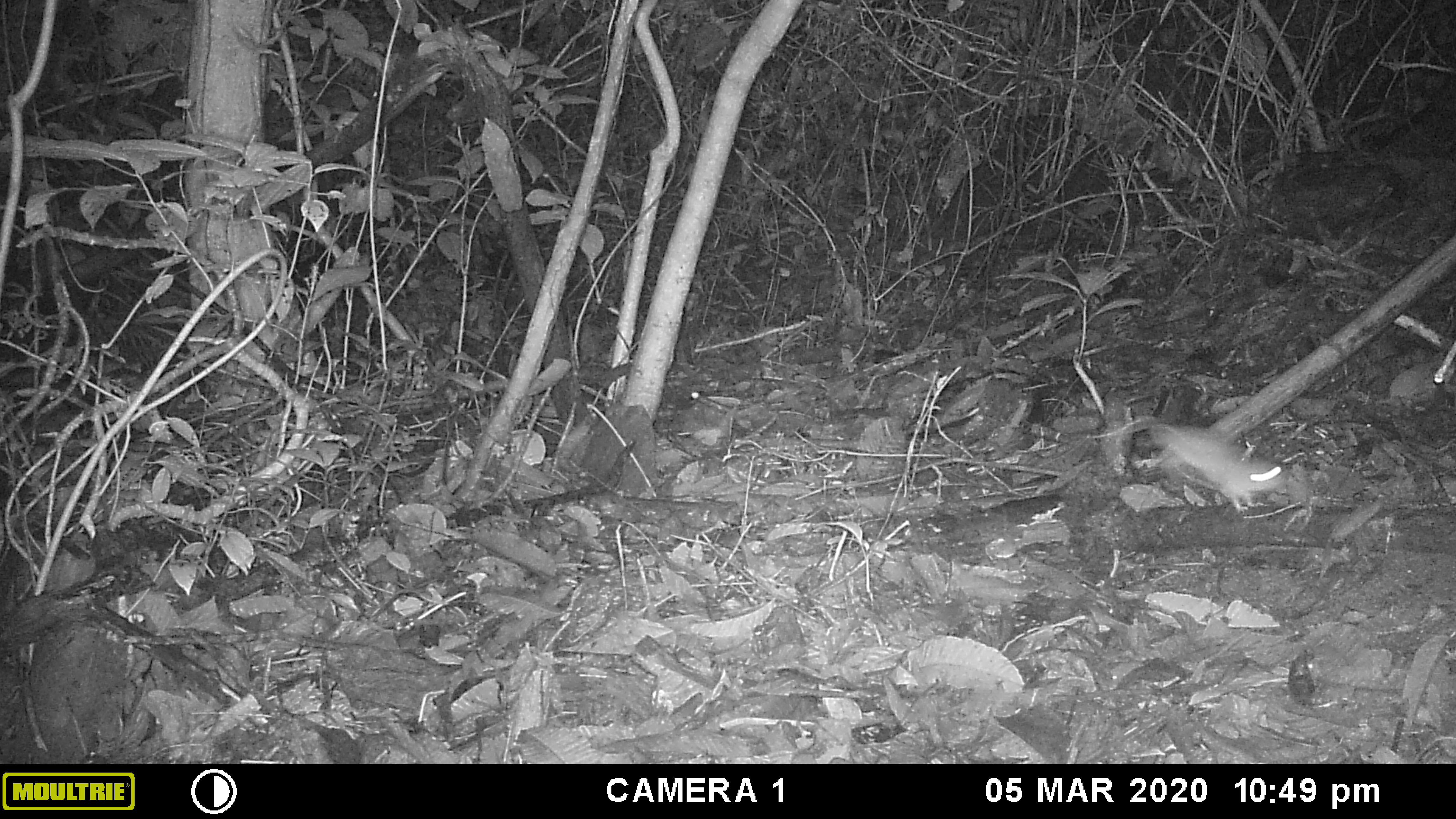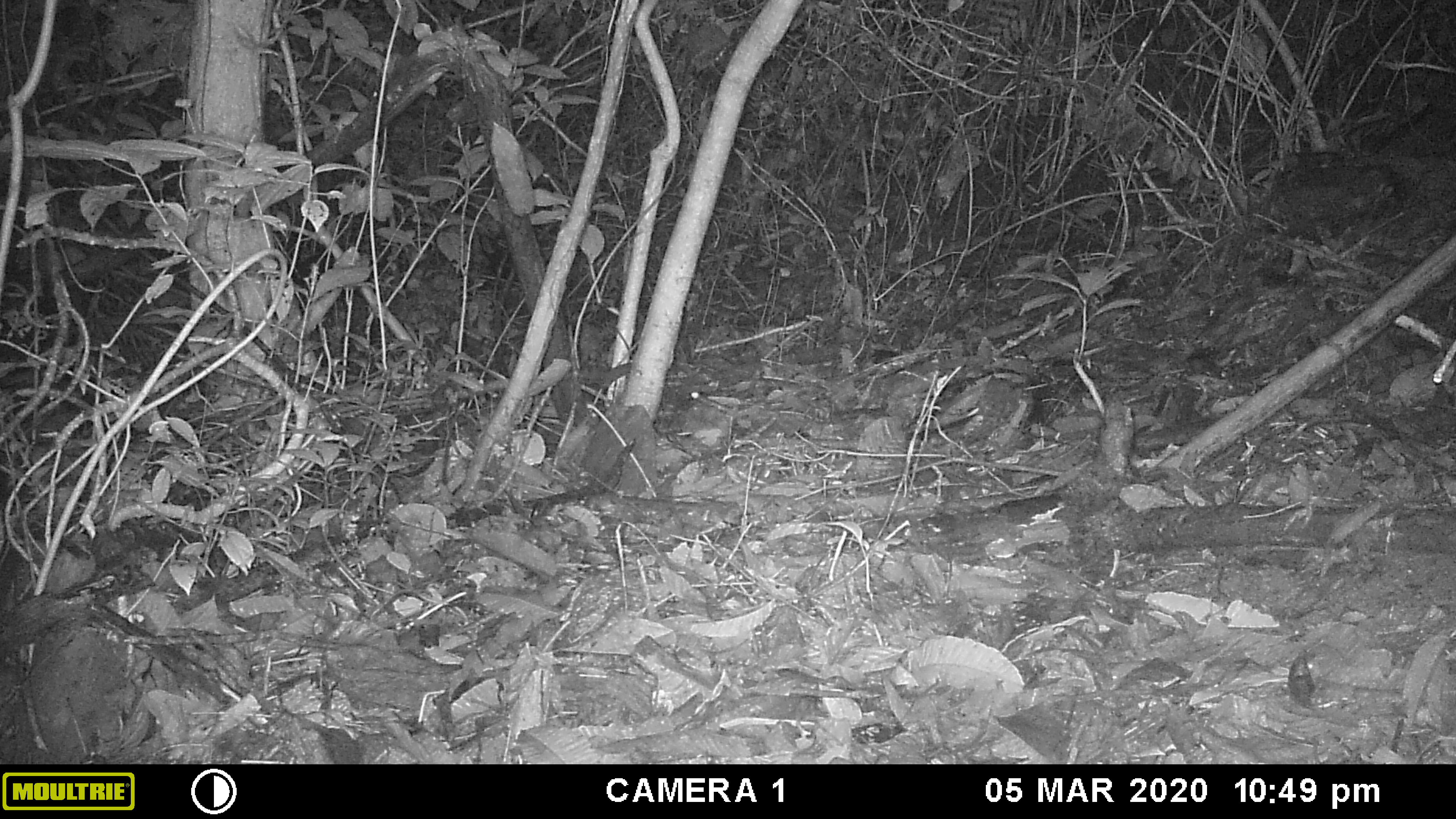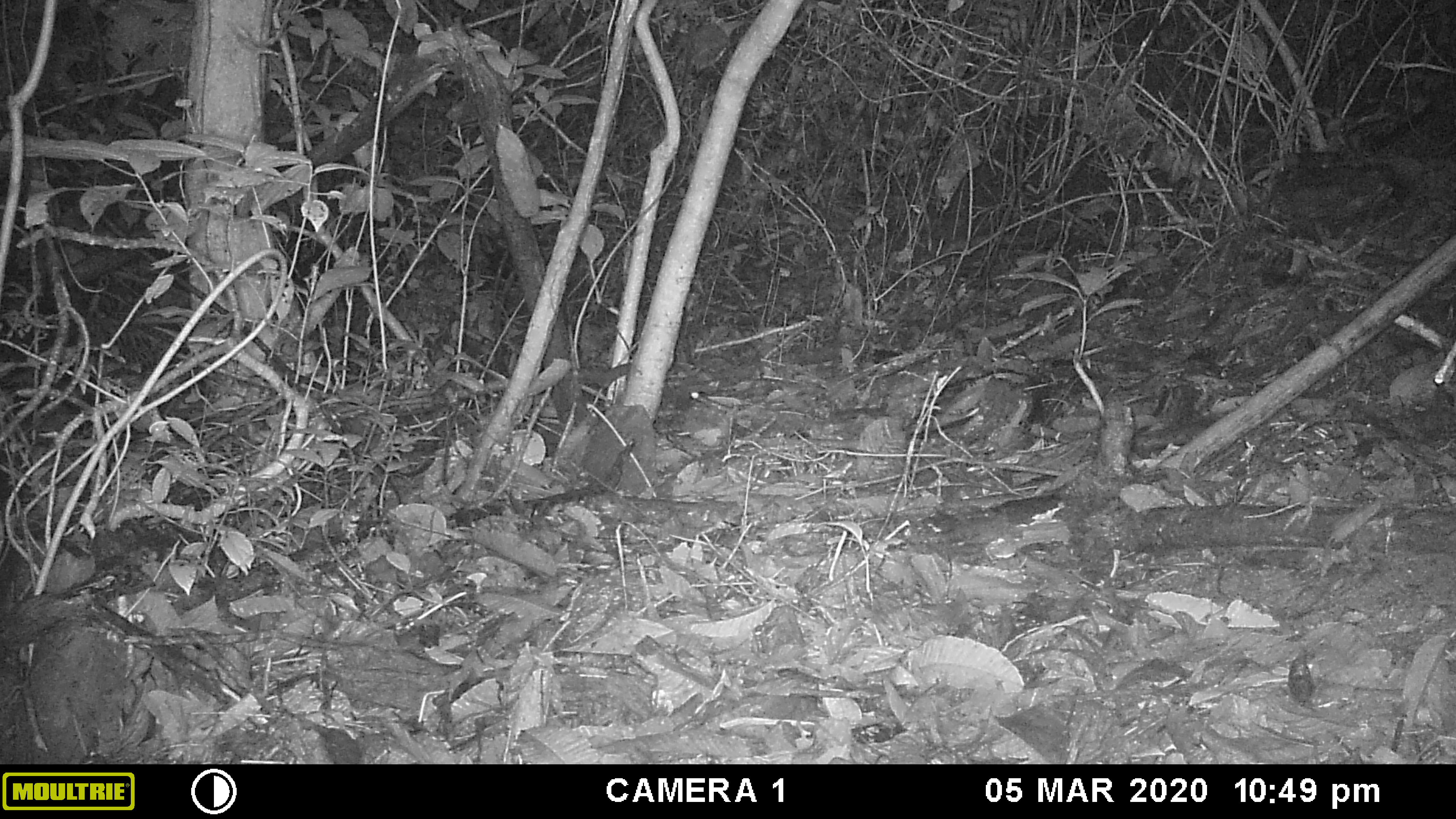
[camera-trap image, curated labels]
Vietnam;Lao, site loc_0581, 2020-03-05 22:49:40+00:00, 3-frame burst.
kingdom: Animalia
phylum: Chordata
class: Mammalia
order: Rodentia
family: Muridae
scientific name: Muridae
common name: old-world mice and rats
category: unidentified murid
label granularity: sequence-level